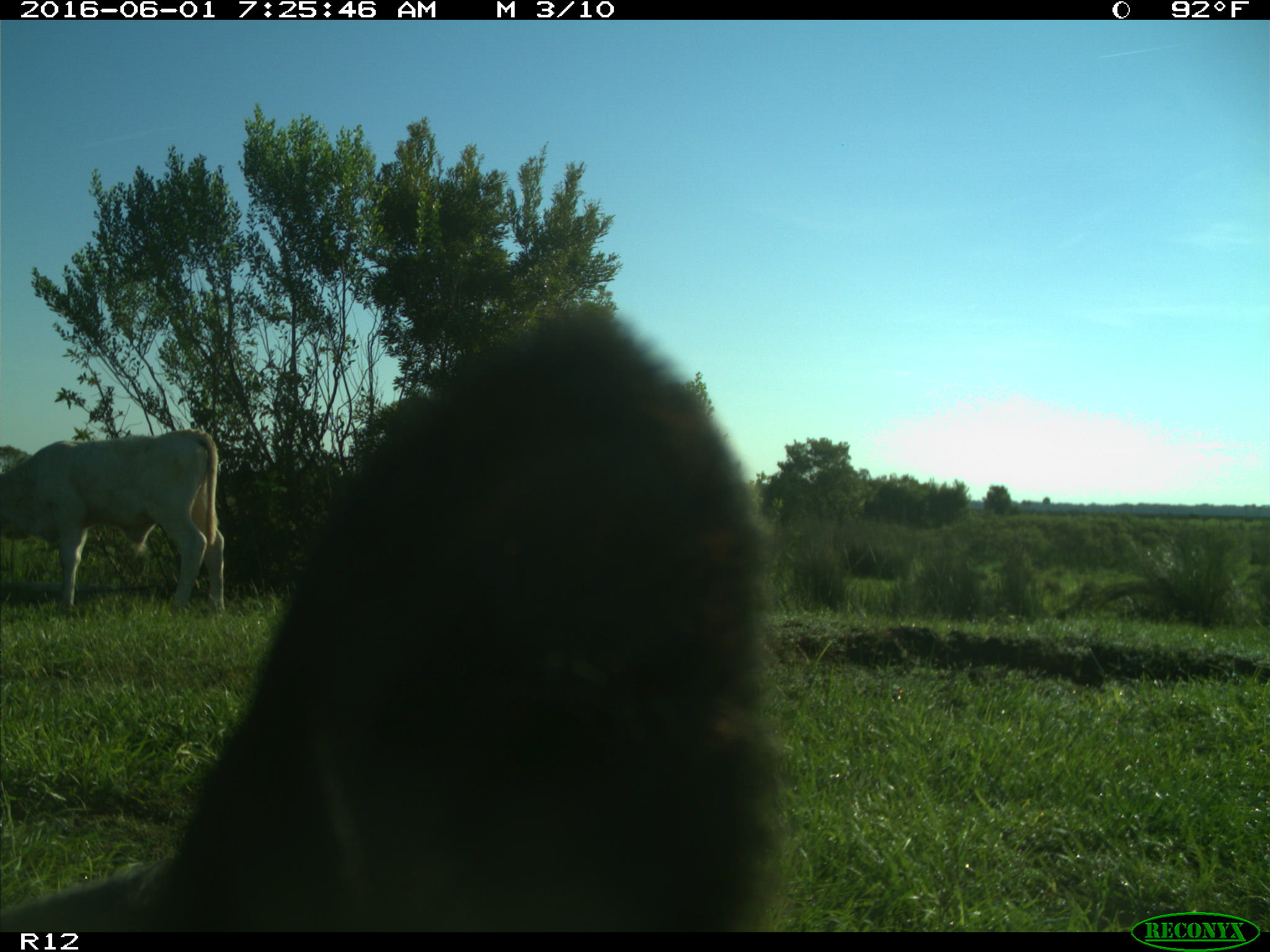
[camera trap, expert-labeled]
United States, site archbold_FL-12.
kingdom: Animalia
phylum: Chordata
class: Mammalia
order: Artiodactyla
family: Bovidae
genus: Bos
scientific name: Bos taurus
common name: domestic cow